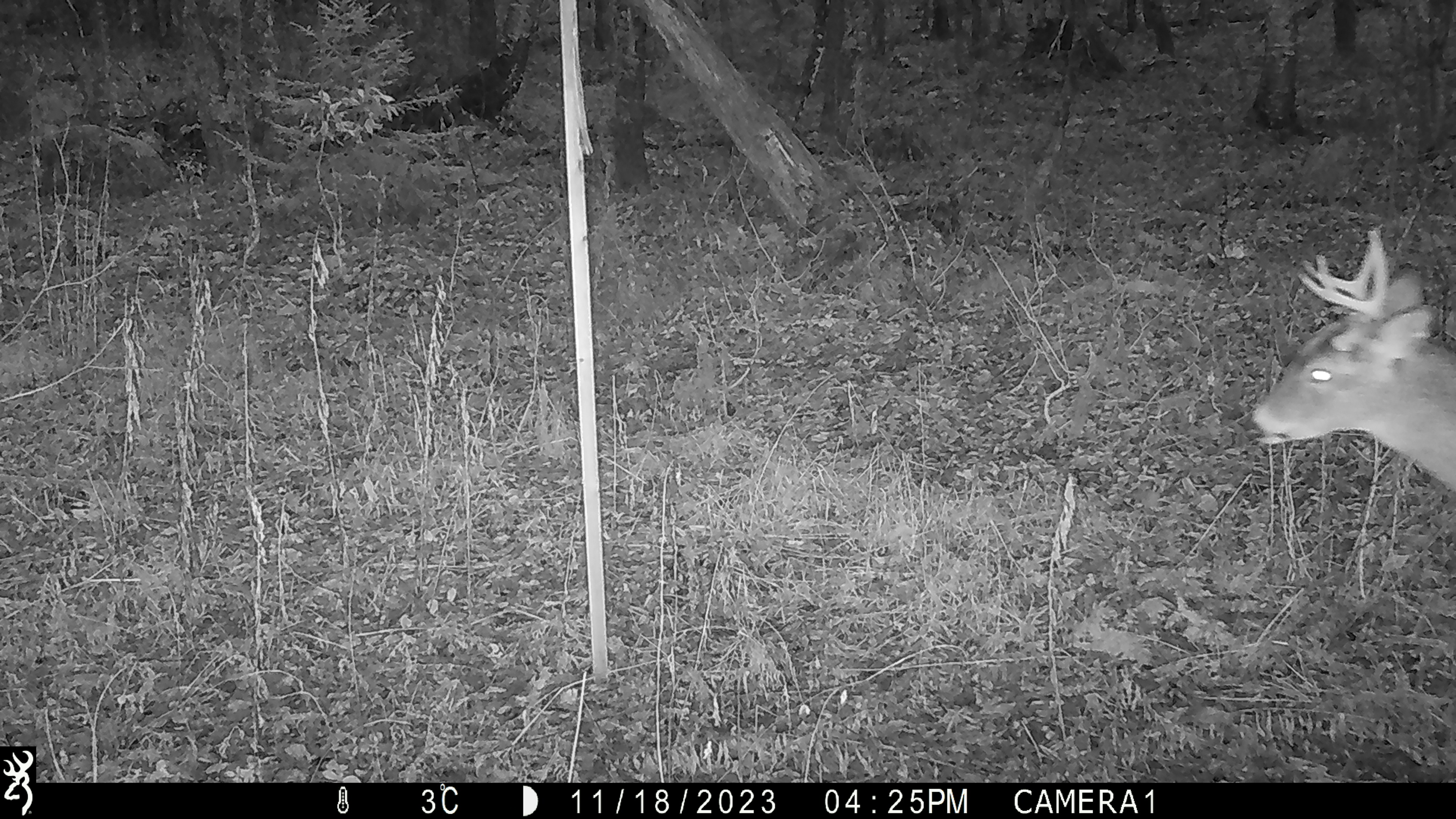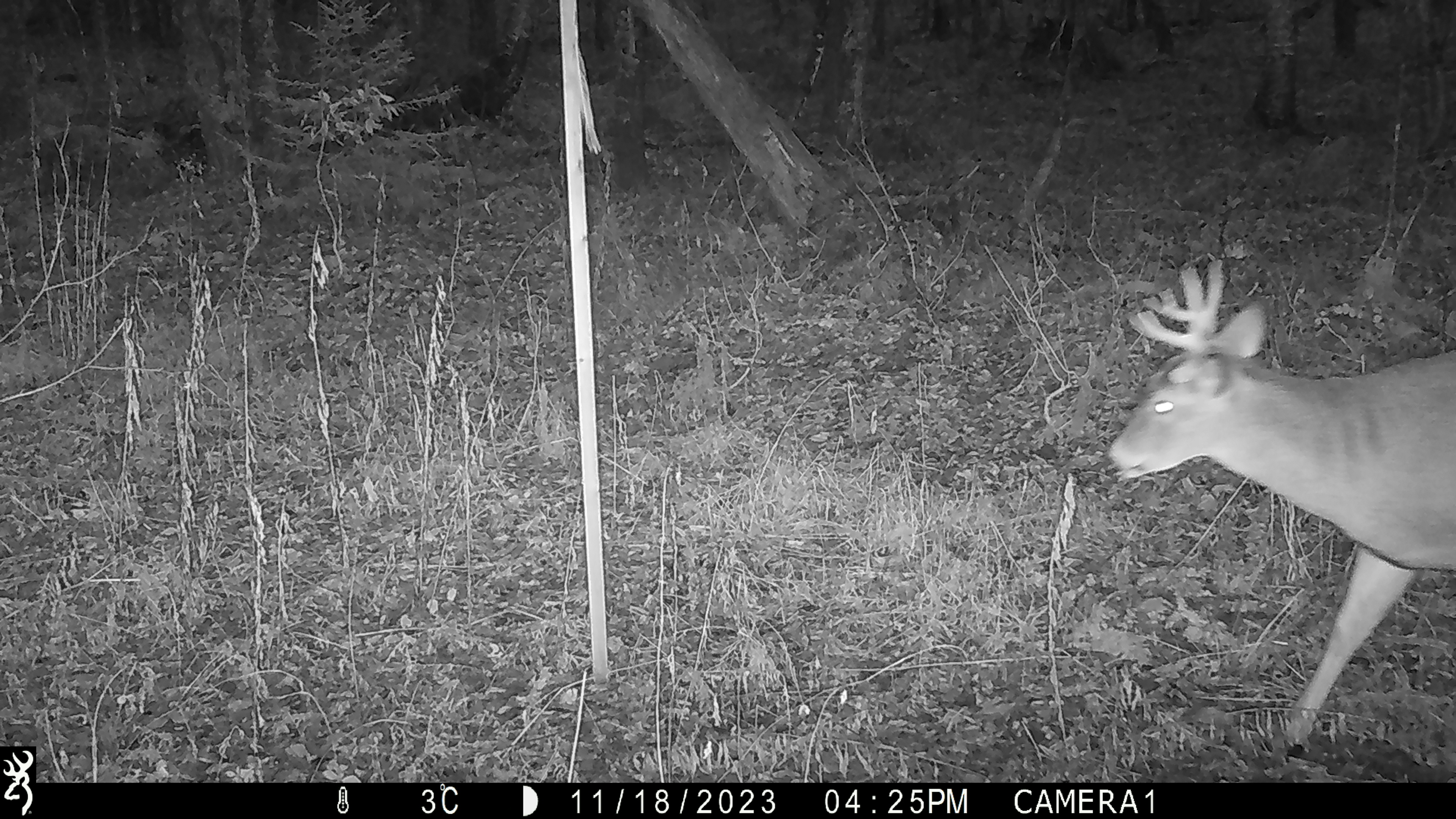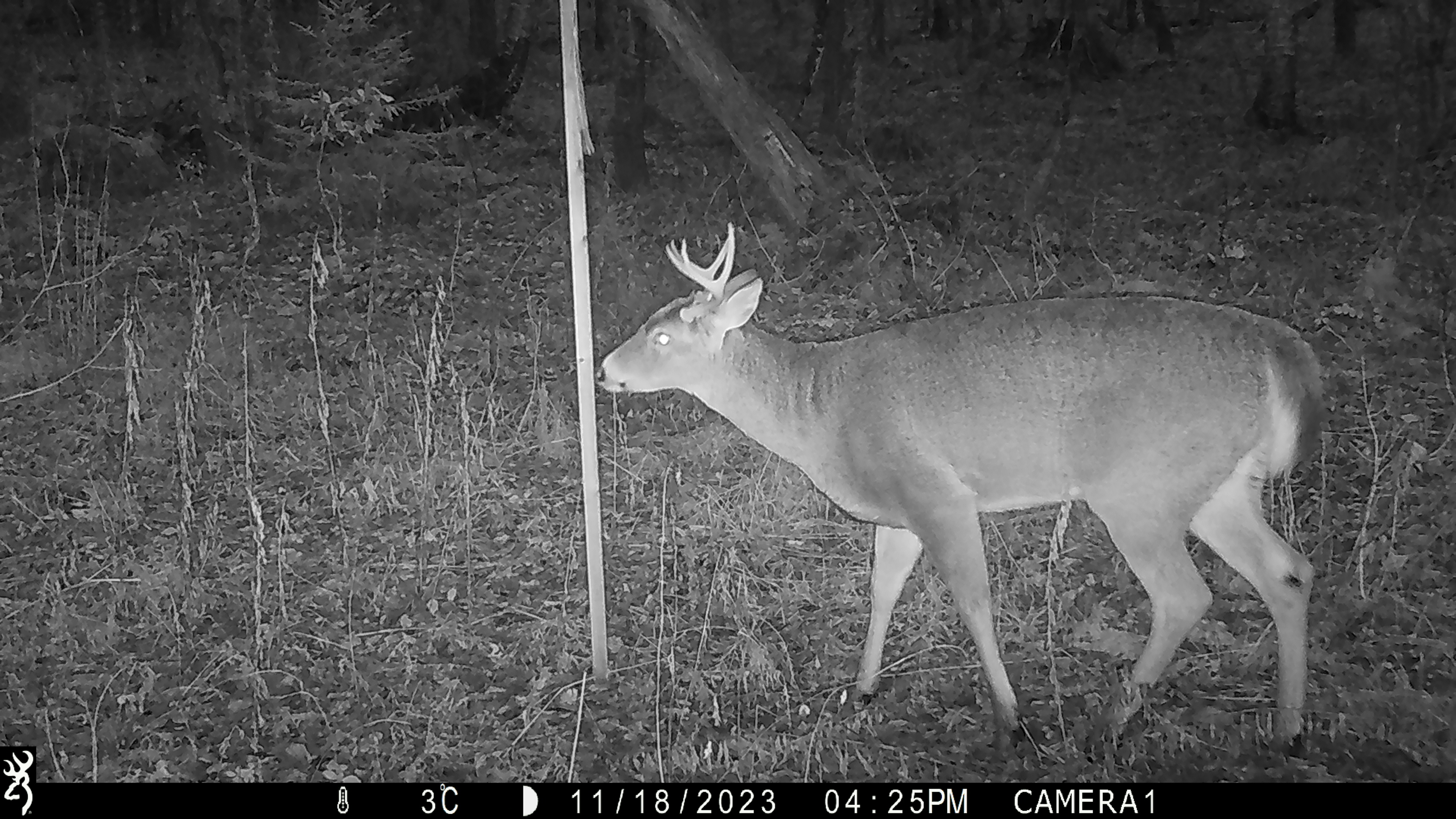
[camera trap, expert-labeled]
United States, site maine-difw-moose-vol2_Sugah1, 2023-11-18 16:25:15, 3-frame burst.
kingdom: Animalia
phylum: Chordata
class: Mammalia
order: Artiodactyla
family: Cervidae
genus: Odocoileus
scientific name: Odocoileus virginianus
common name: white-tailed deer